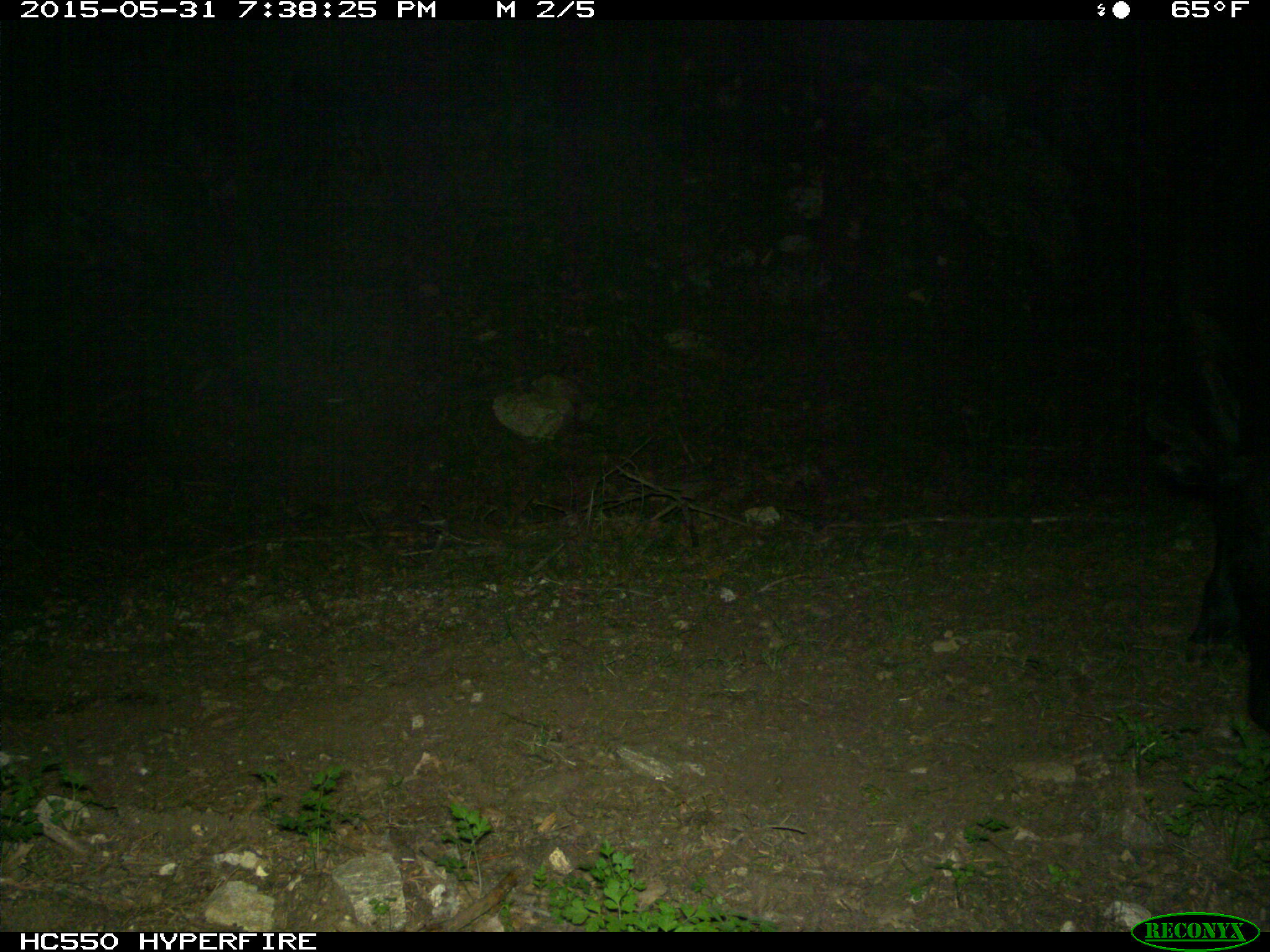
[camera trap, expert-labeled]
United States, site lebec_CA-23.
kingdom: Animalia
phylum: Chordata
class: Mammalia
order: Artiodactyla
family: Bovidae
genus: Bos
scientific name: Bos taurus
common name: domestic cow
Bos taurus (domestic cow).